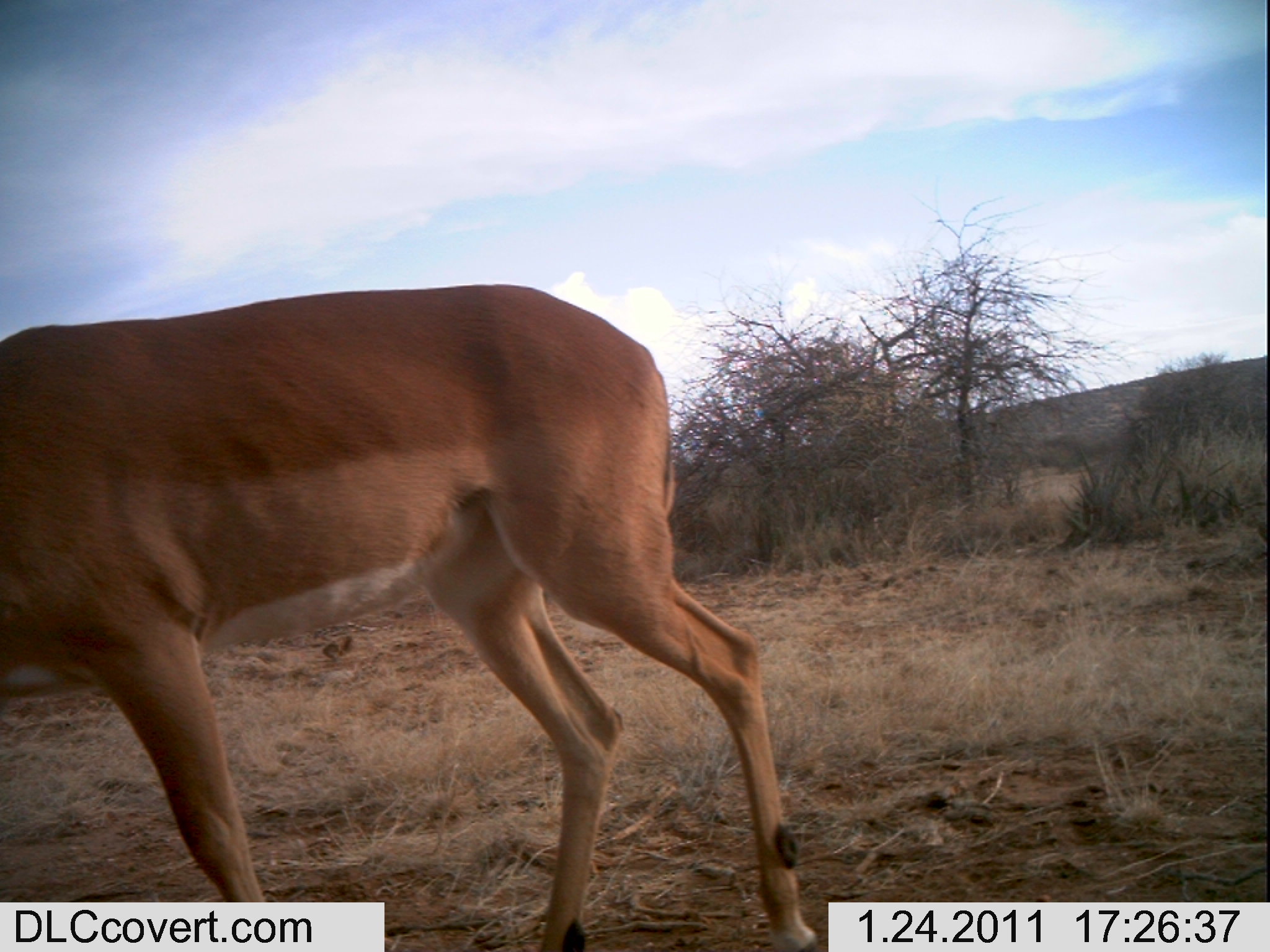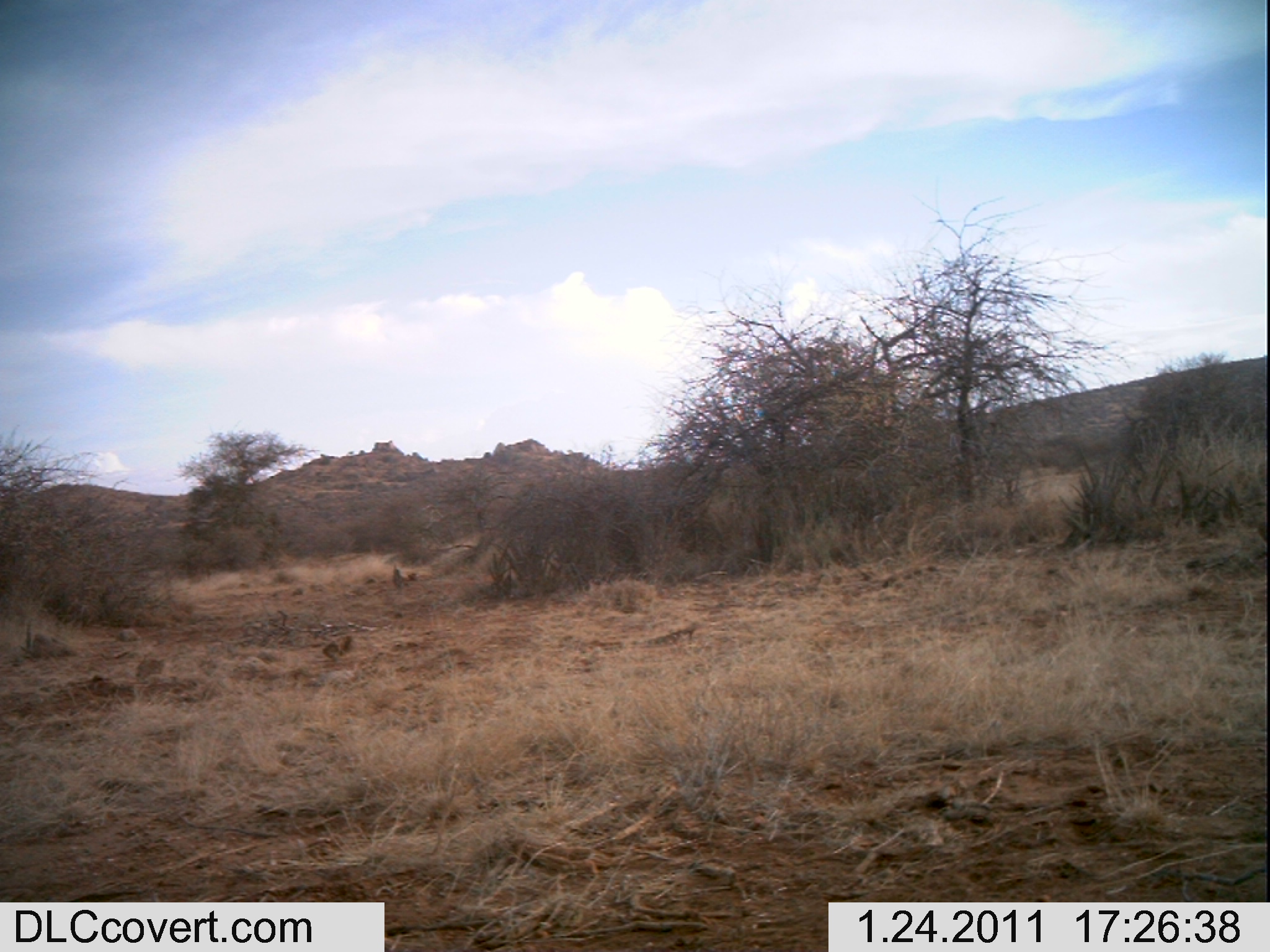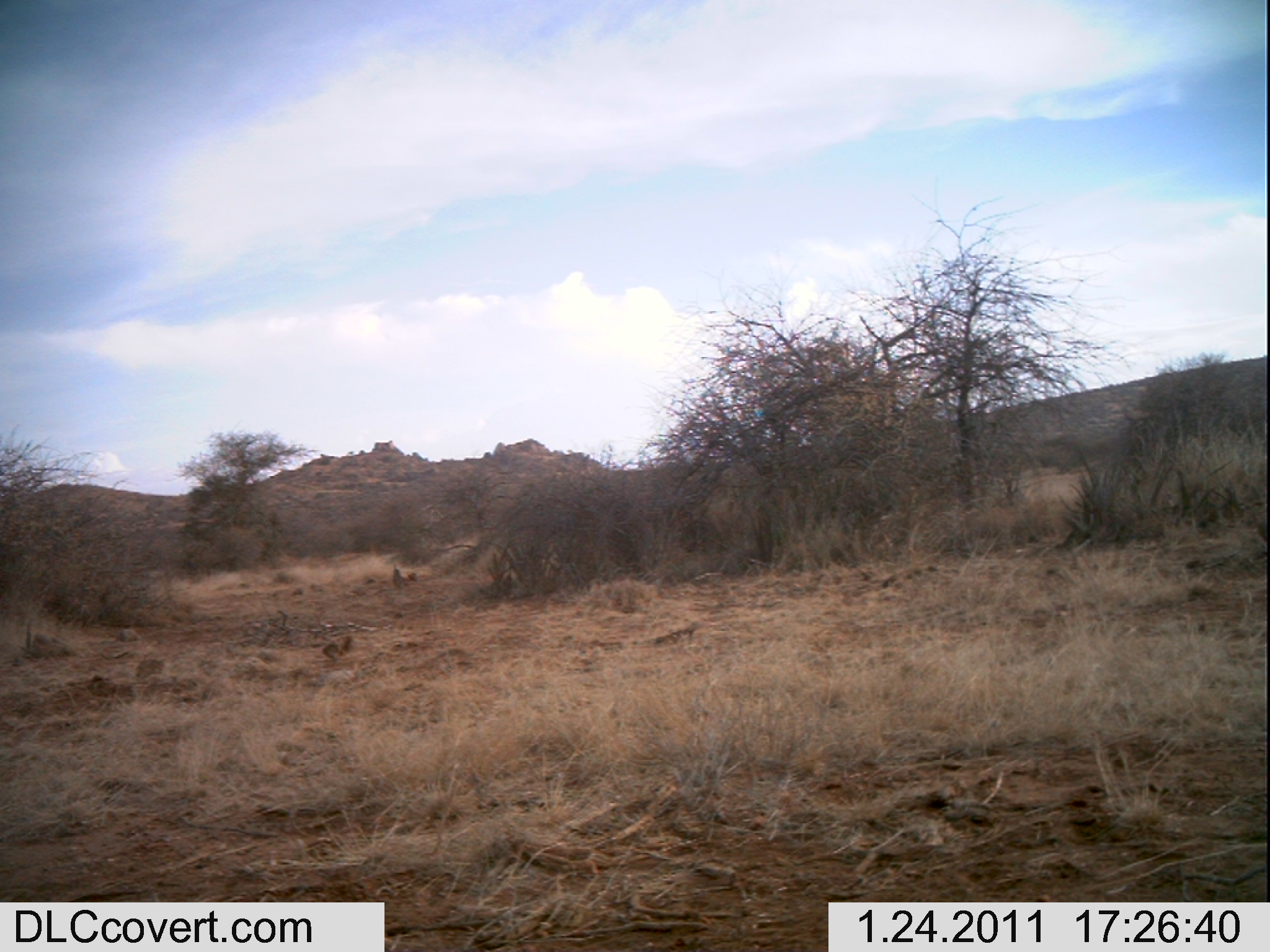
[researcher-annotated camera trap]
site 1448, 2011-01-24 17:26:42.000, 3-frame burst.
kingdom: Animalia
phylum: Chordata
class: Mammalia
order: Artiodactyla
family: Bovidae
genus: Aepyceros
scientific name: Aepyceros melampus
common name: impala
Aepyceros melampus (impala), count 1.